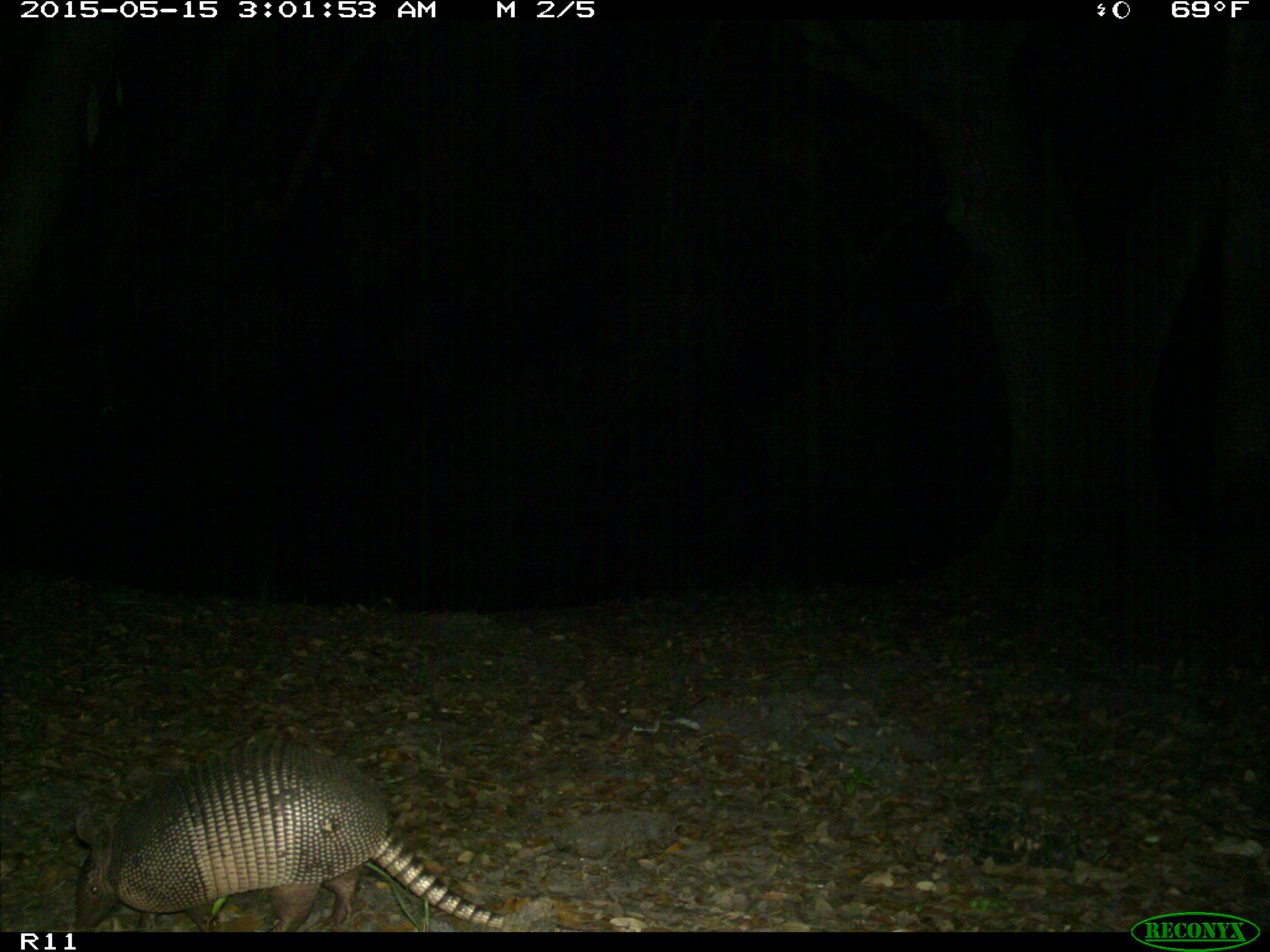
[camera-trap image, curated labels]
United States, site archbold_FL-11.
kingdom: Animalia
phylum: Chordata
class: Mammalia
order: Cingulata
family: Dasypodidae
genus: Dasypus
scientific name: Dasypus novemcinctus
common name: nine-banded armadillo